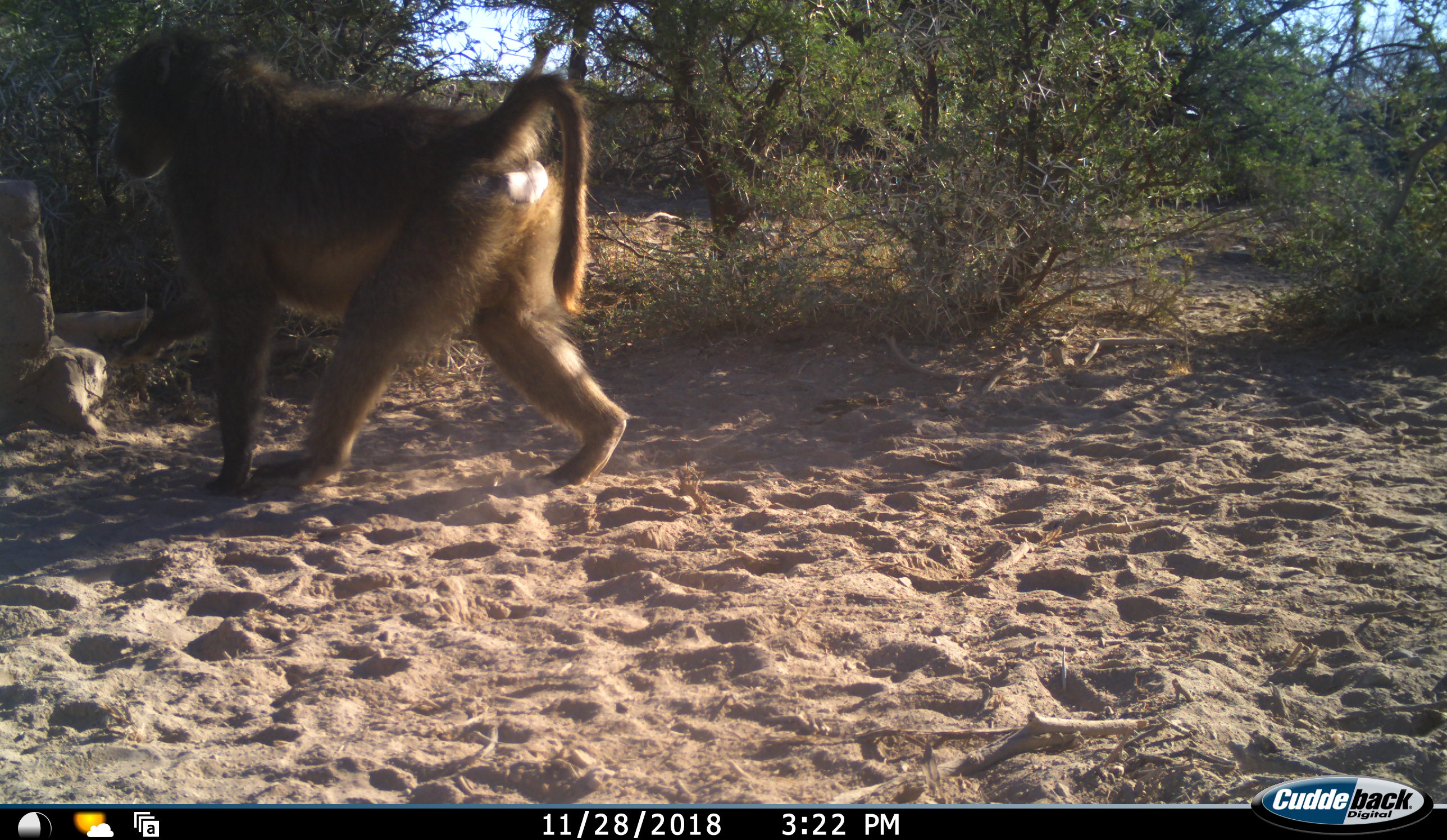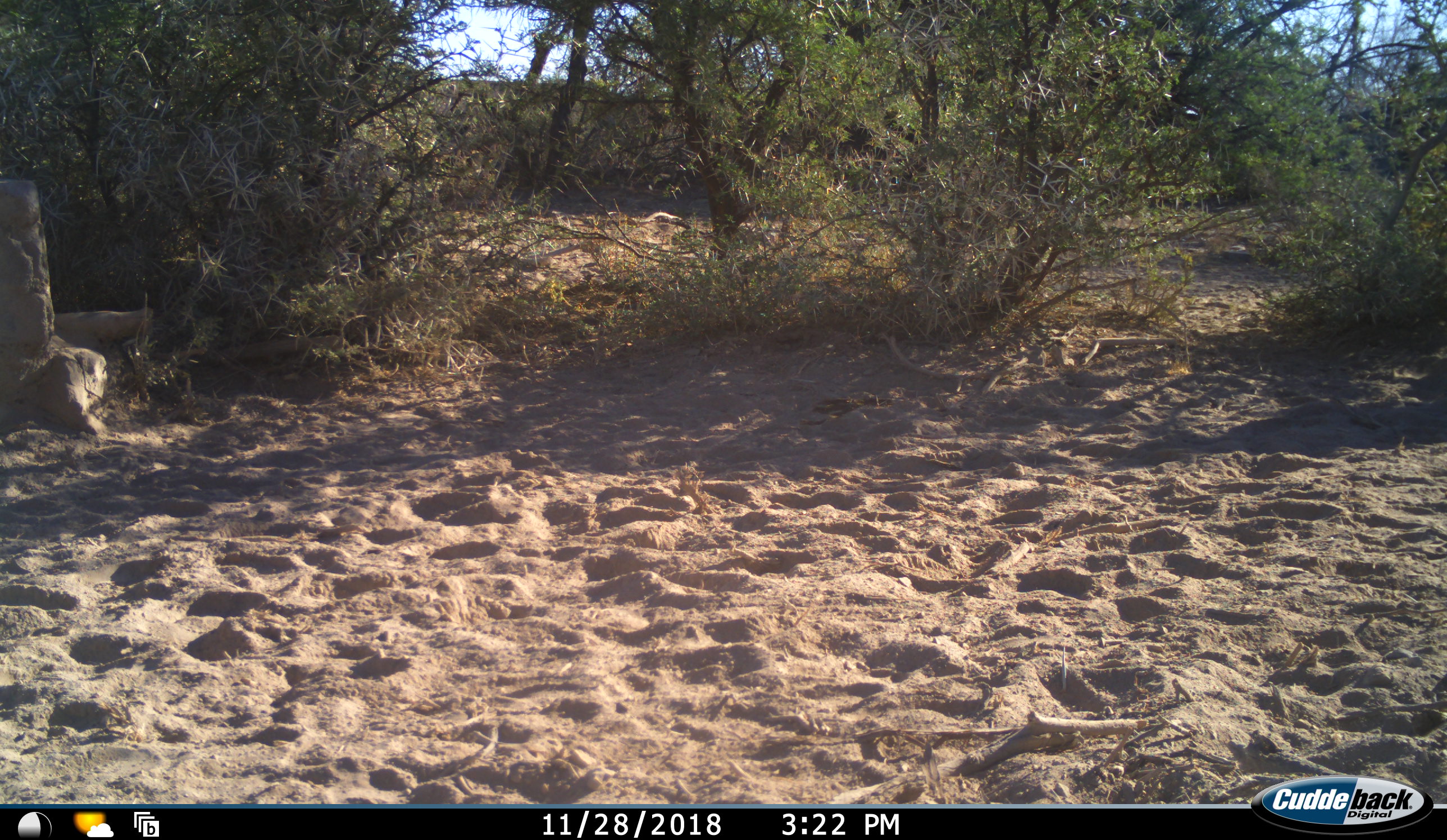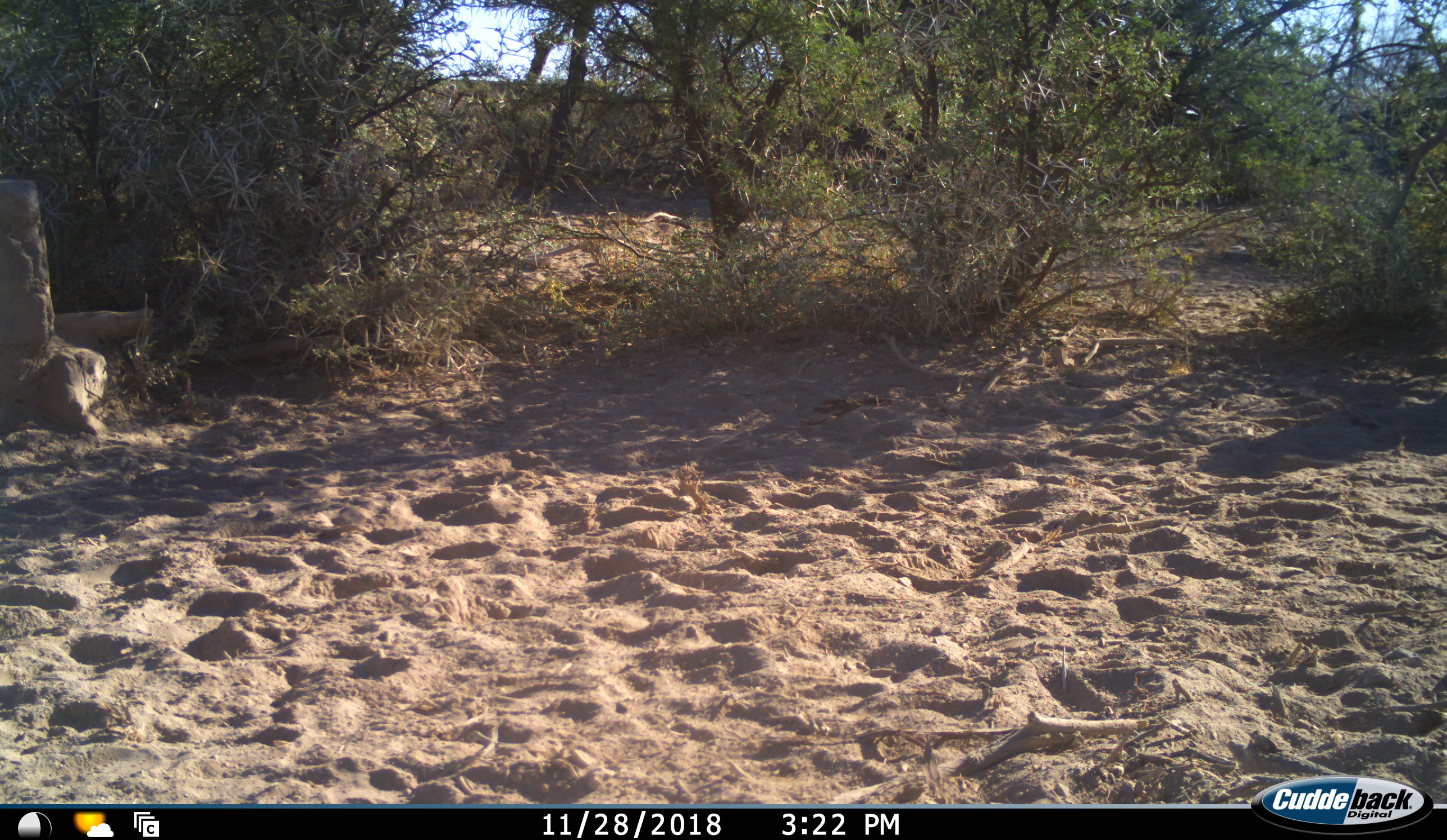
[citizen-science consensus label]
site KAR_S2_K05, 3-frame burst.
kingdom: Animalia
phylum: Chordata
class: Mammalia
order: Primates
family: Cercopithecidae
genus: Papio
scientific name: Papio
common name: baboon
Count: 1.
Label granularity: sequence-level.